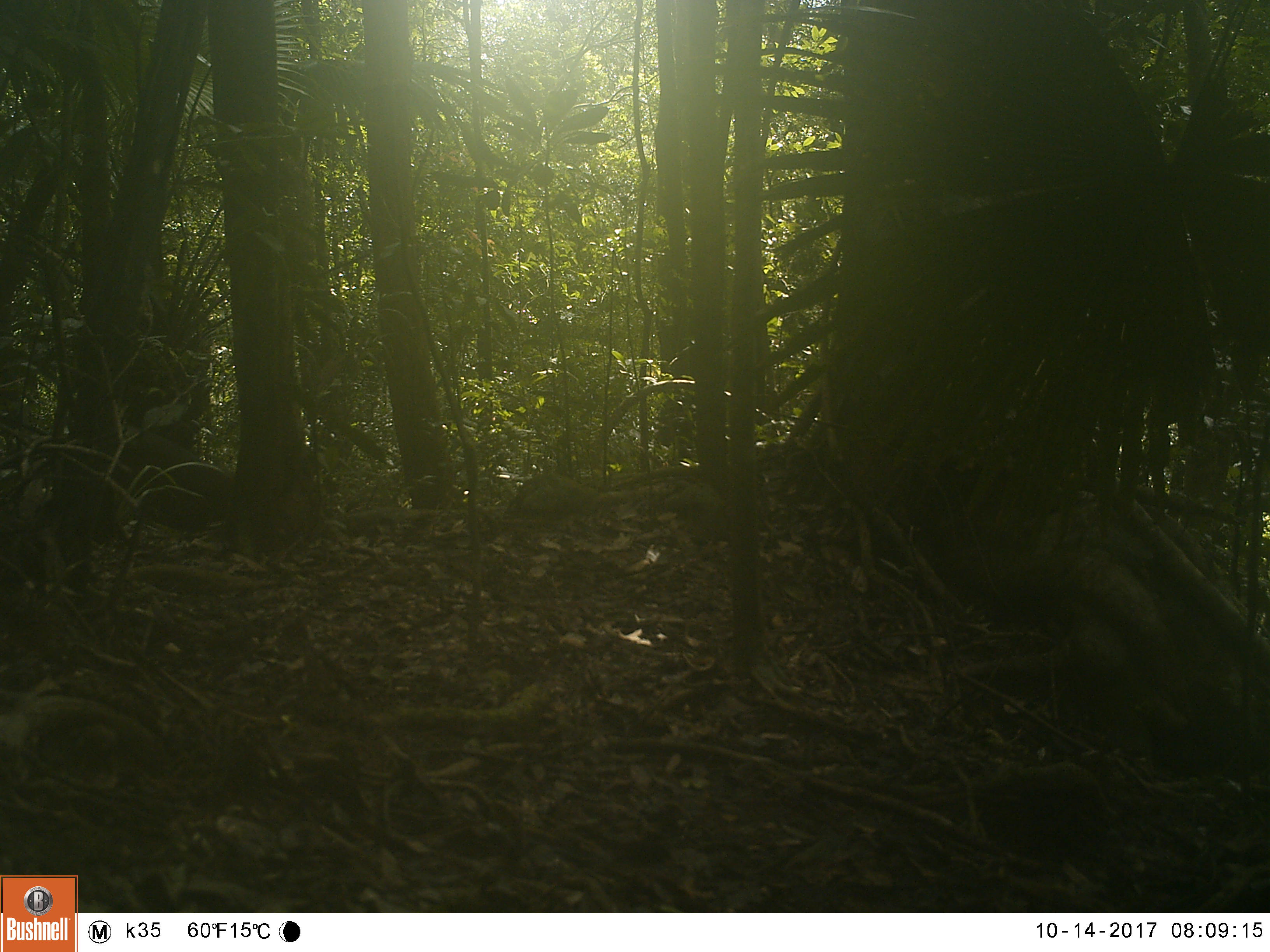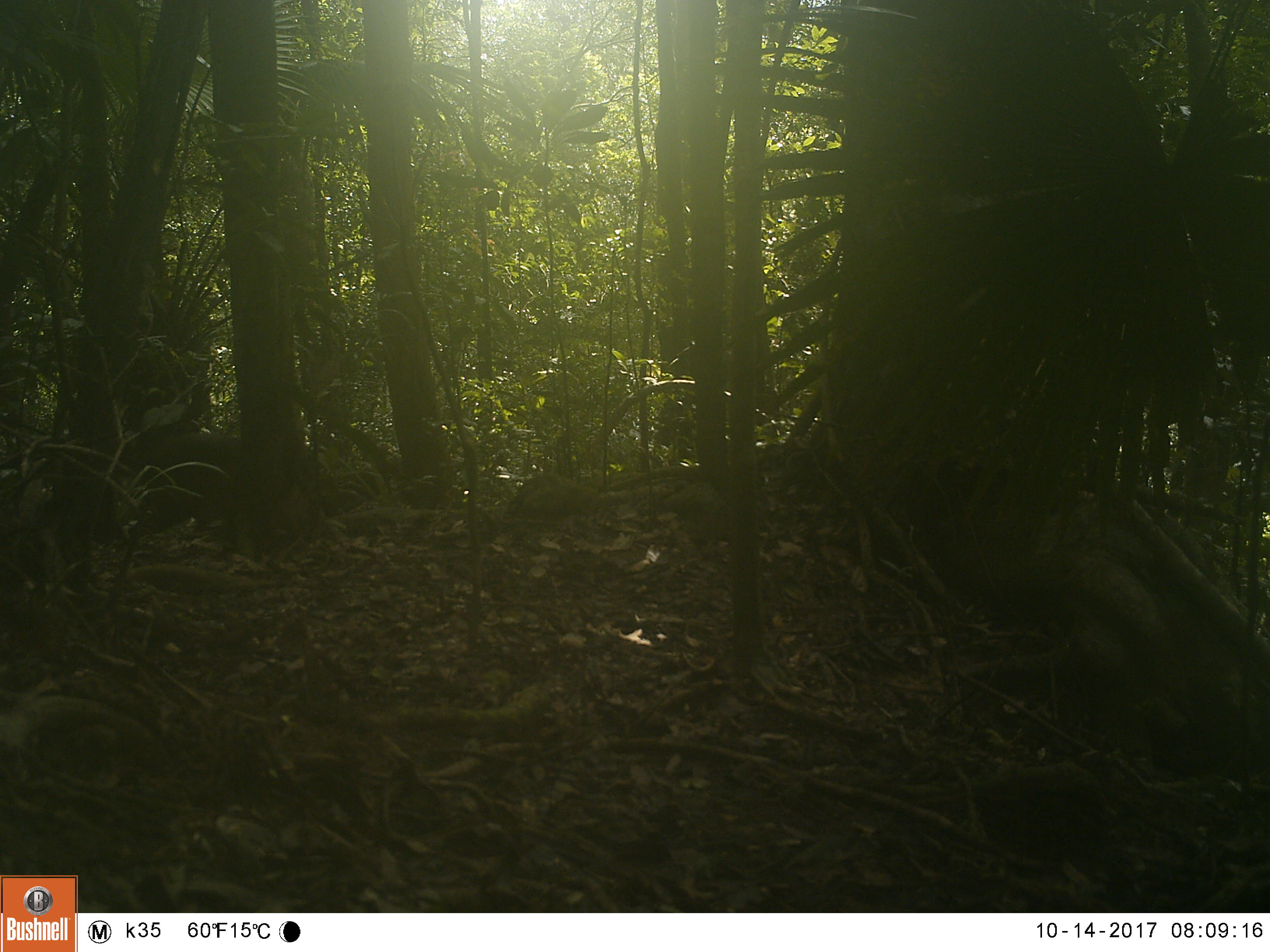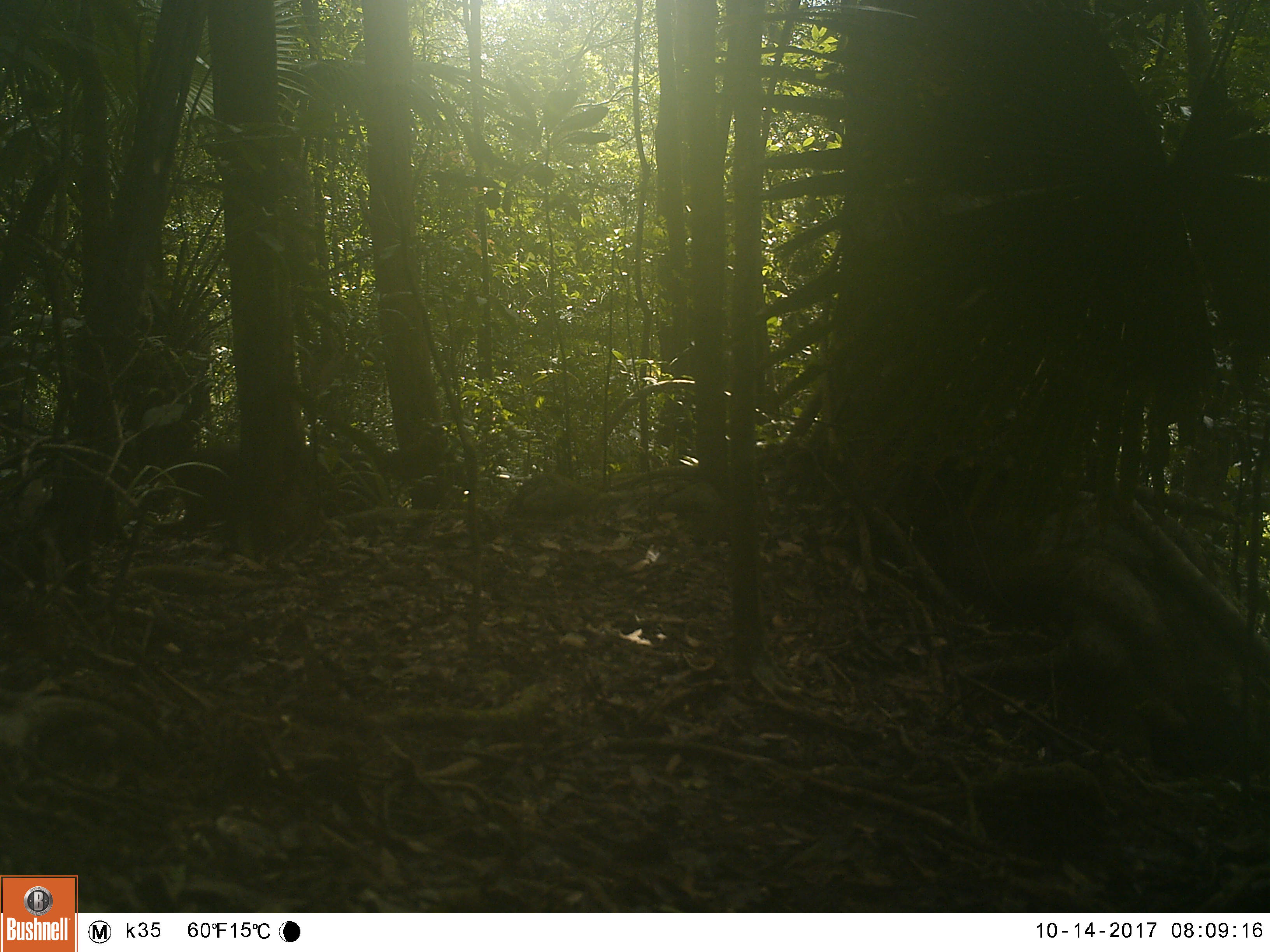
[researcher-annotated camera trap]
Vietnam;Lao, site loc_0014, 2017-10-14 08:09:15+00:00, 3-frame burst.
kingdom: Animalia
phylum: Chordata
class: Mammalia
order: Artiodactyla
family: Cervidae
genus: Muntiacus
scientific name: Muntiacus vuquangensis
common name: large-antlered muntjac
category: large antlered muntjac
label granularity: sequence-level